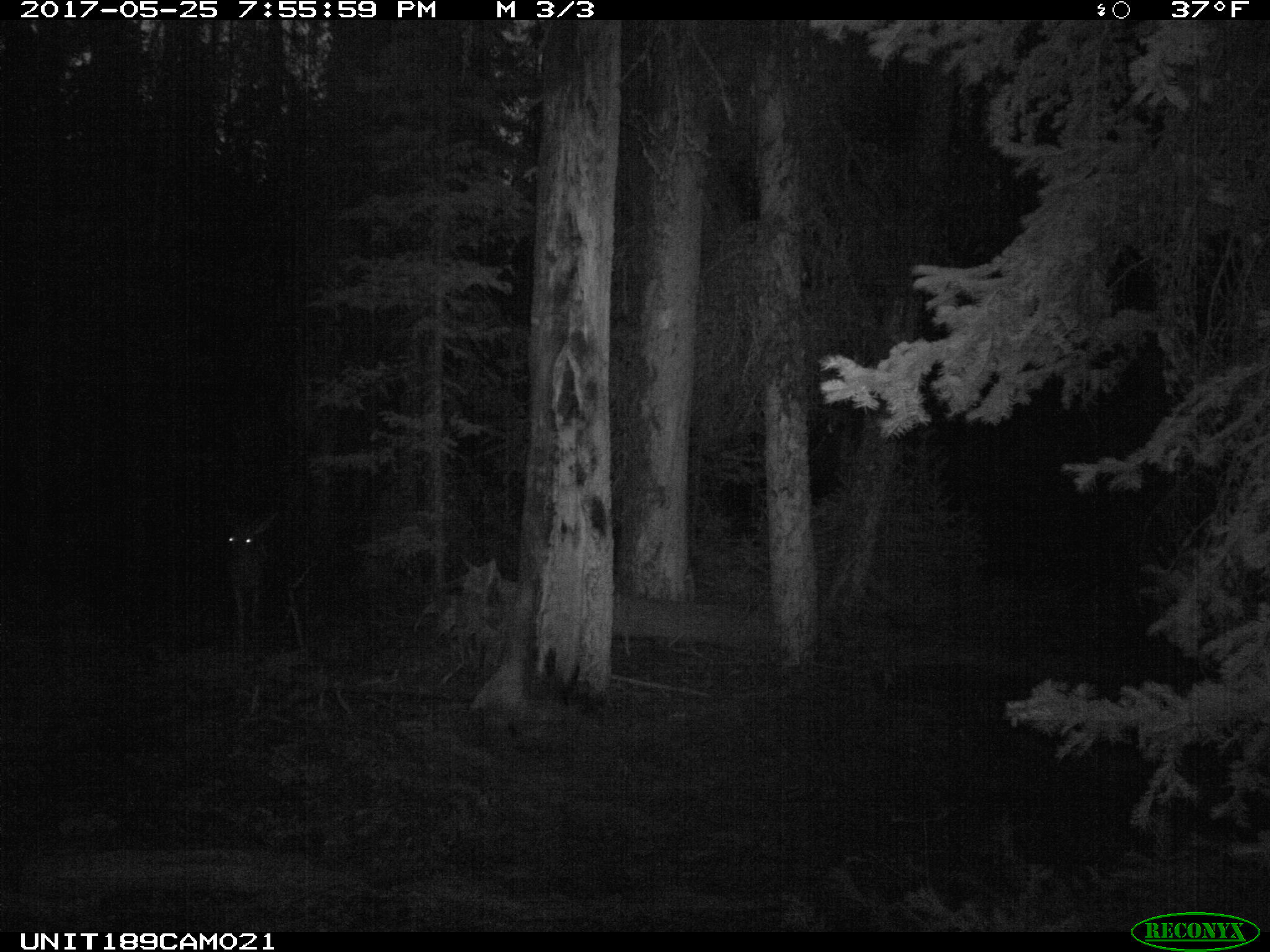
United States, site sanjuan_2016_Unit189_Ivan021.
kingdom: Animalia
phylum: Chordata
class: Mammalia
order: Artiodactyla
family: Cervidae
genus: Odocoileus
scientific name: Odocoileus hemionus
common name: mule deer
Odocoileus hemionus (mule deer).